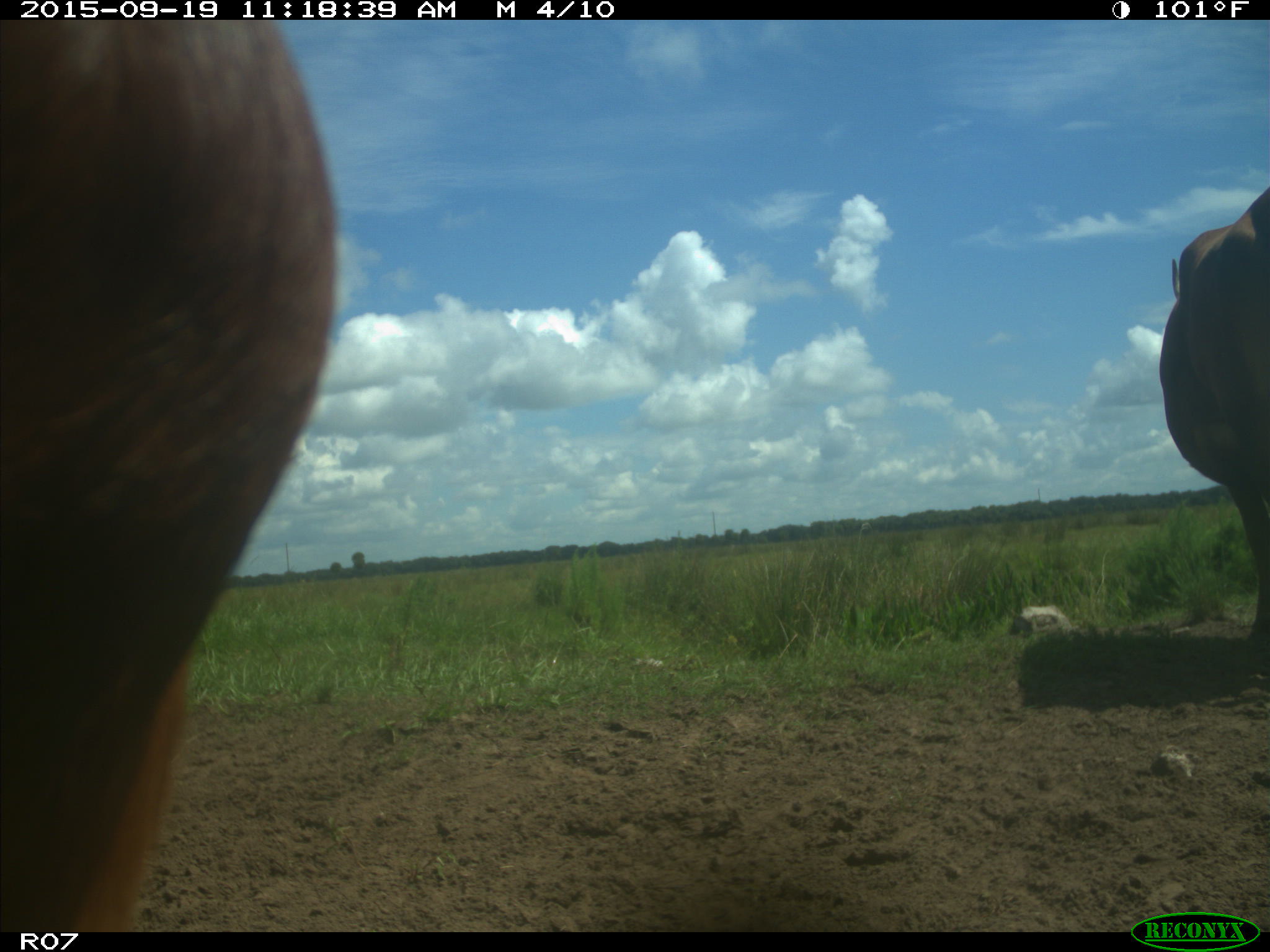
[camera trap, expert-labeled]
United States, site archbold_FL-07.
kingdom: Animalia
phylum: Chordata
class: Mammalia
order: Artiodactyla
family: Bovidae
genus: Bos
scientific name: Bos taurus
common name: domestic cow